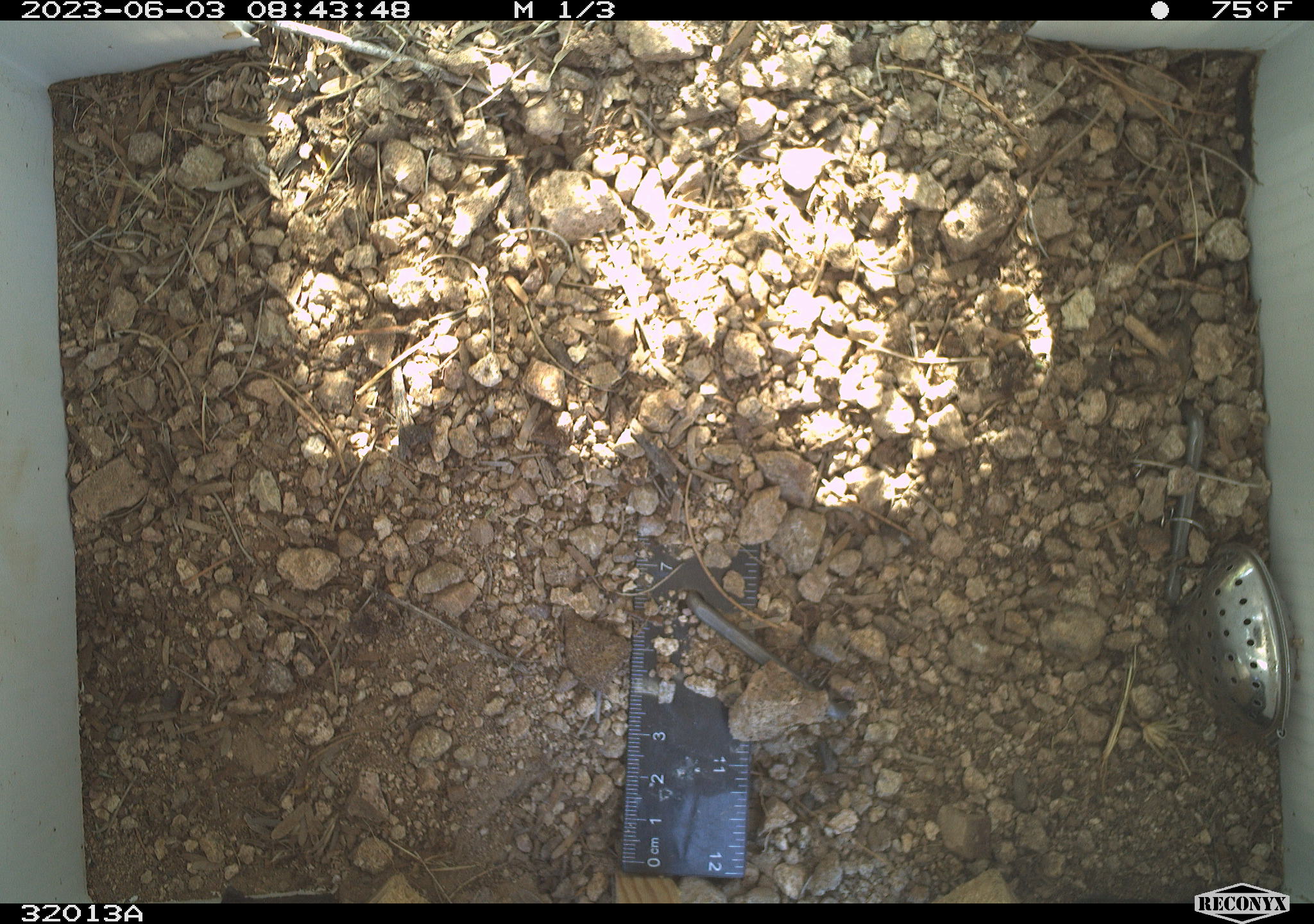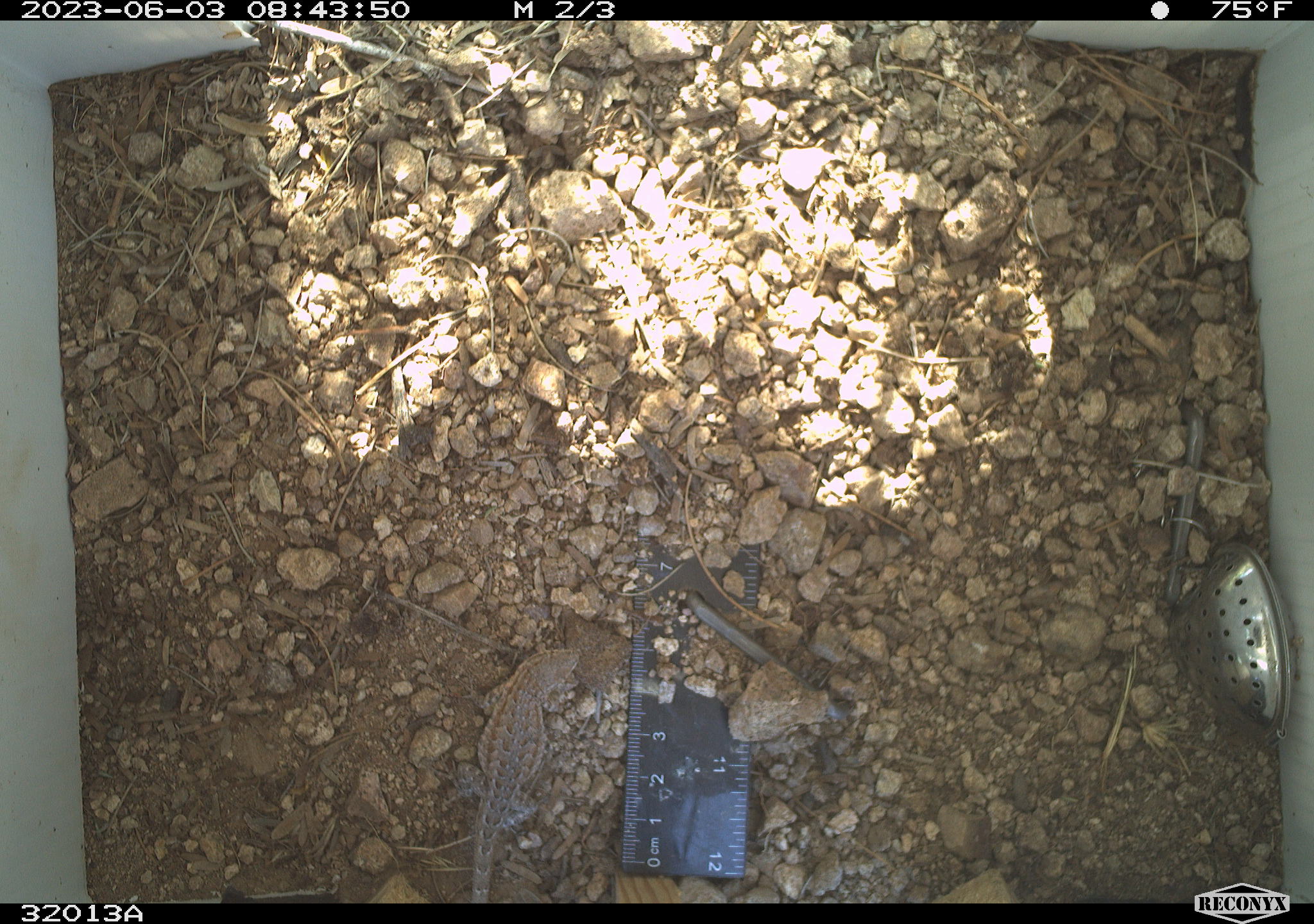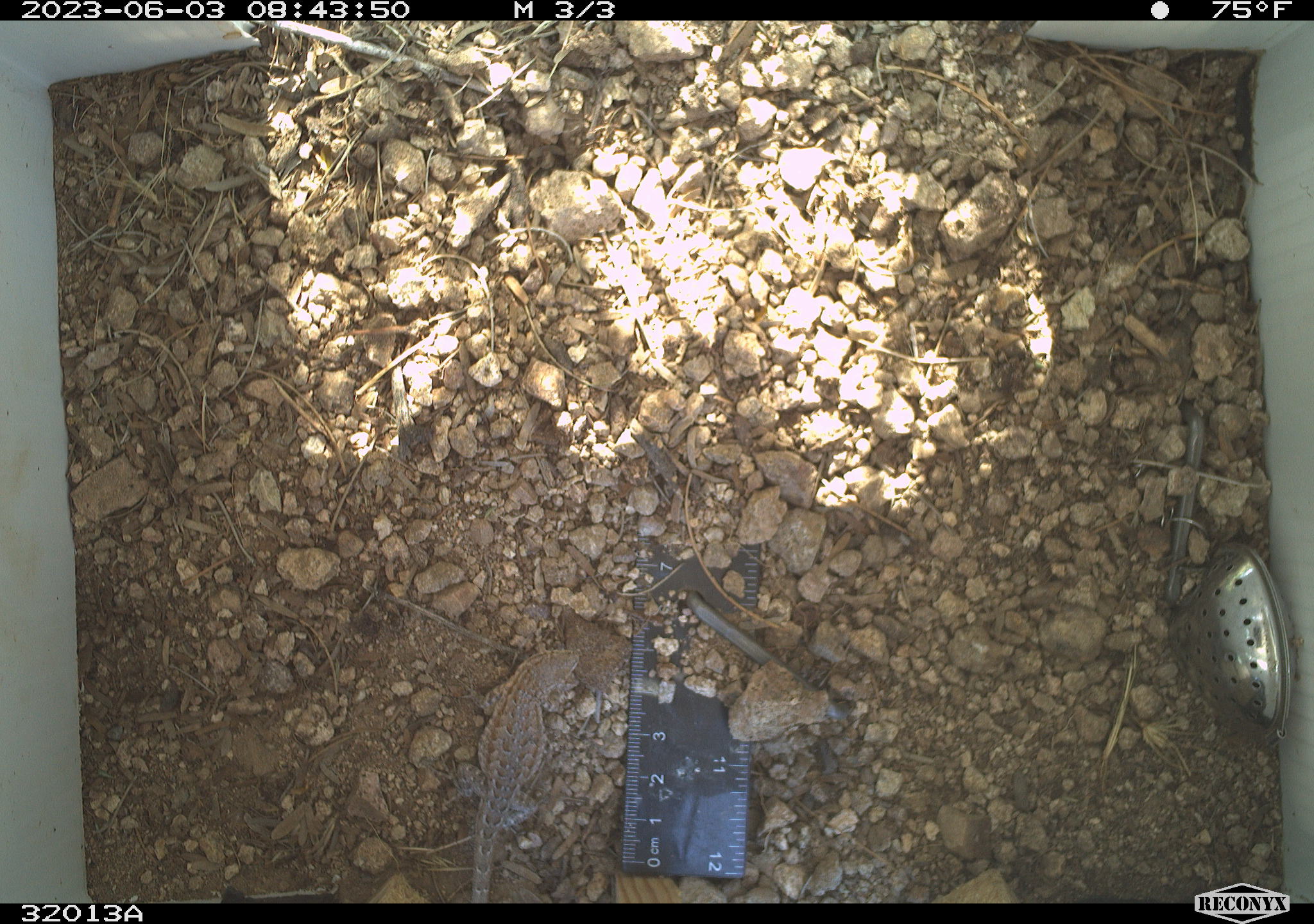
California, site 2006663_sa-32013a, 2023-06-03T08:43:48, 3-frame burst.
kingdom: Animalia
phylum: Chordata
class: Reptilia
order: Squamata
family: Phrynosomatidae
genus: Sceloporus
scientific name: Sceloporus graciosus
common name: common sagebrush lizard